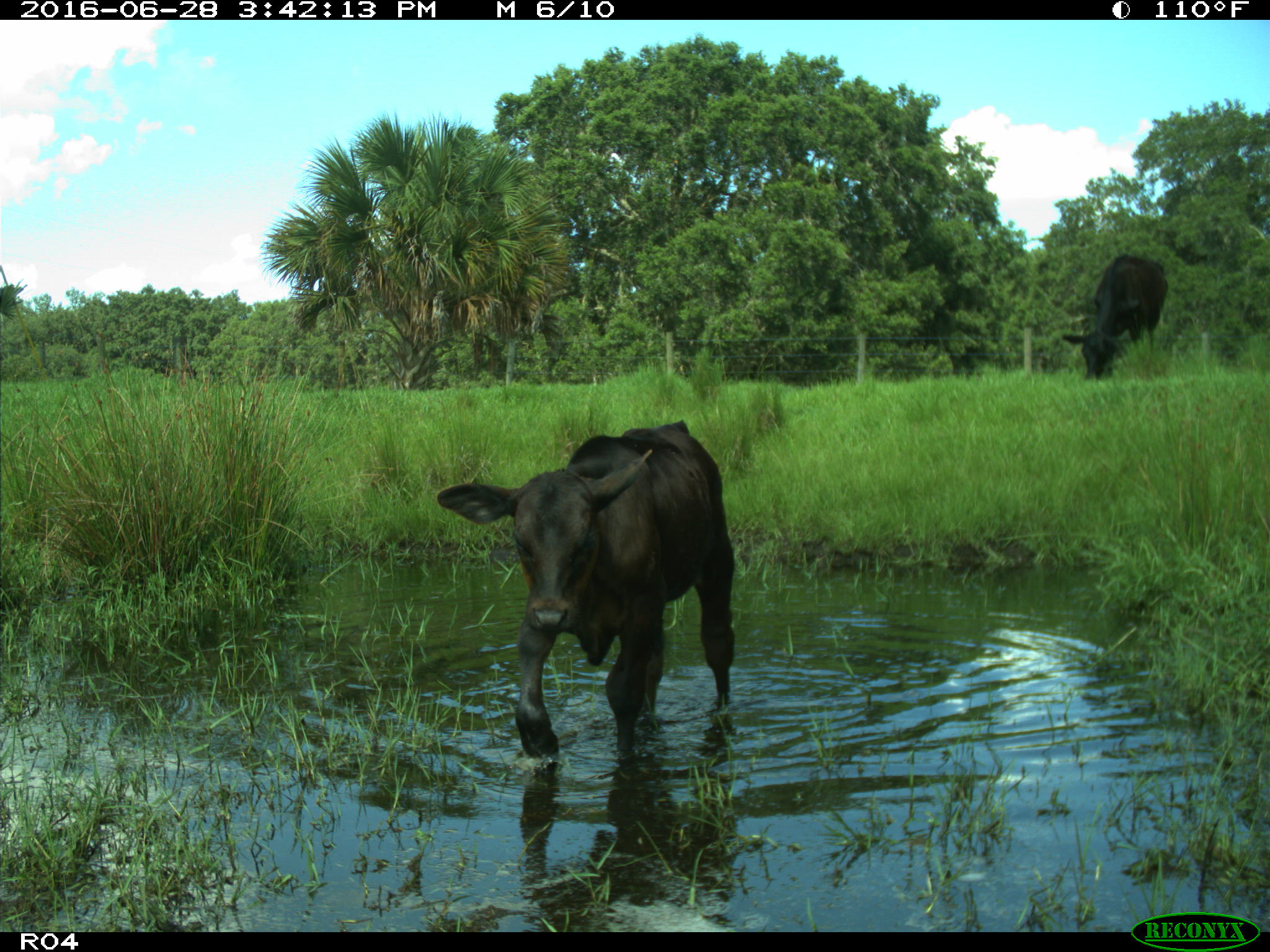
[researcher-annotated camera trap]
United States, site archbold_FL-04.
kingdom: Animalia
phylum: Chordata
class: Mammalia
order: Artiodactyla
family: Bovidae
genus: Bos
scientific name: Bos taurus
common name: domestic cow